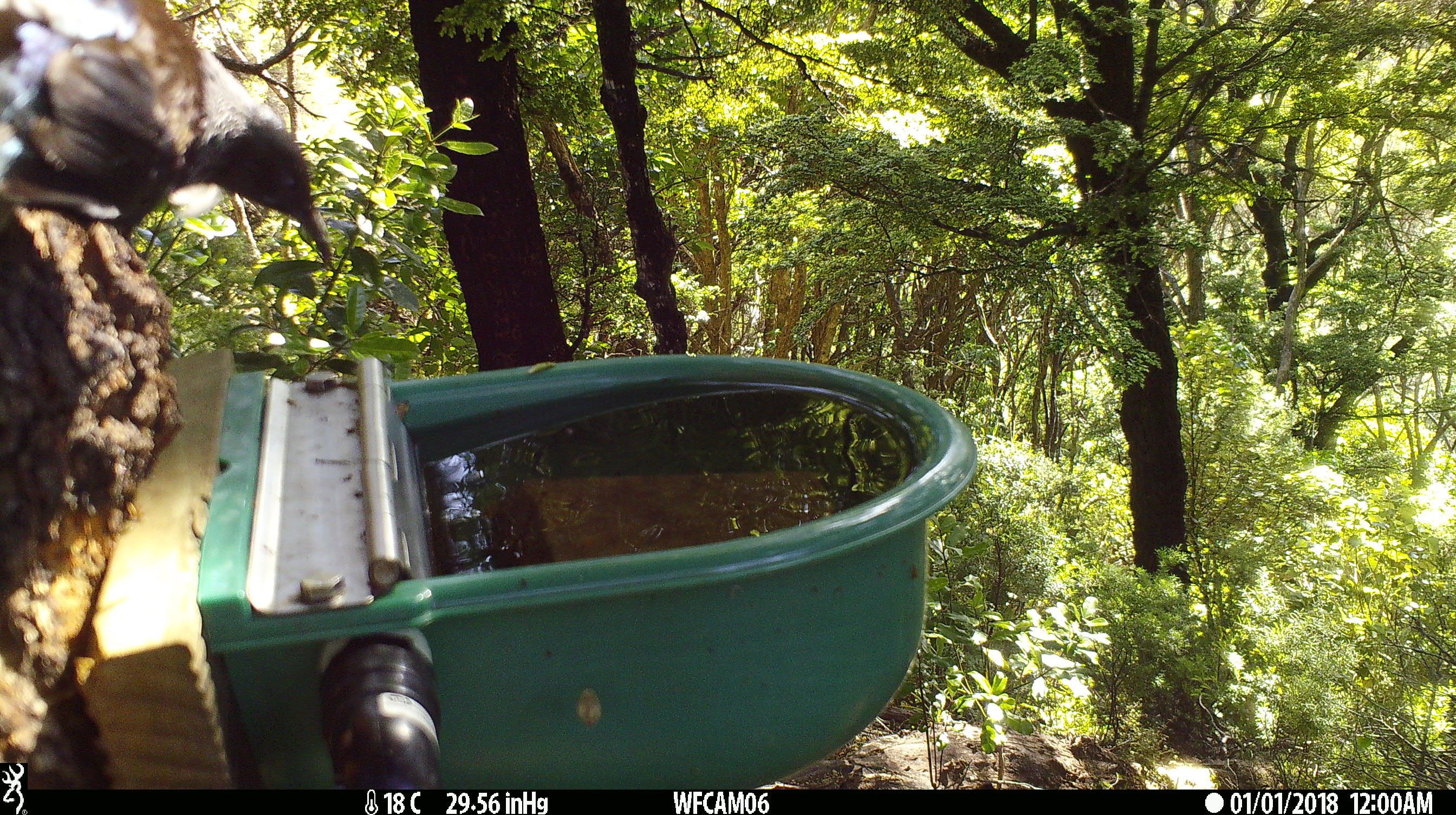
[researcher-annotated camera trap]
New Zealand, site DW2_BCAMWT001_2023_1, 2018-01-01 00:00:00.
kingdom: Animalia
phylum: Chordata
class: Aves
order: Passeriformes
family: Meliphagidae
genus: Prosthemadera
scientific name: Prosthemadera novaeseelandiae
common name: tui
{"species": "tui (Prosthemadera novaeseelandiae)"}